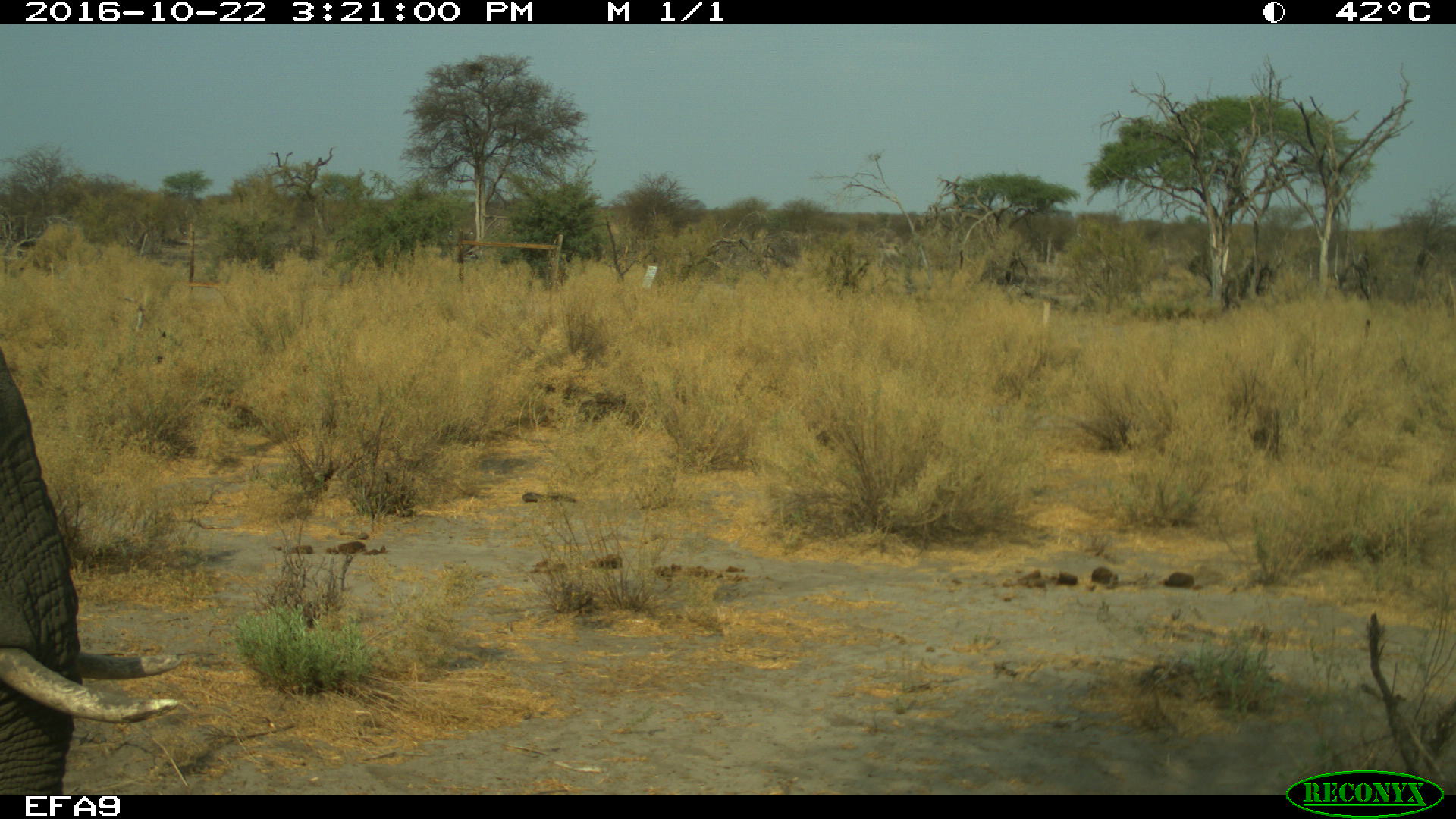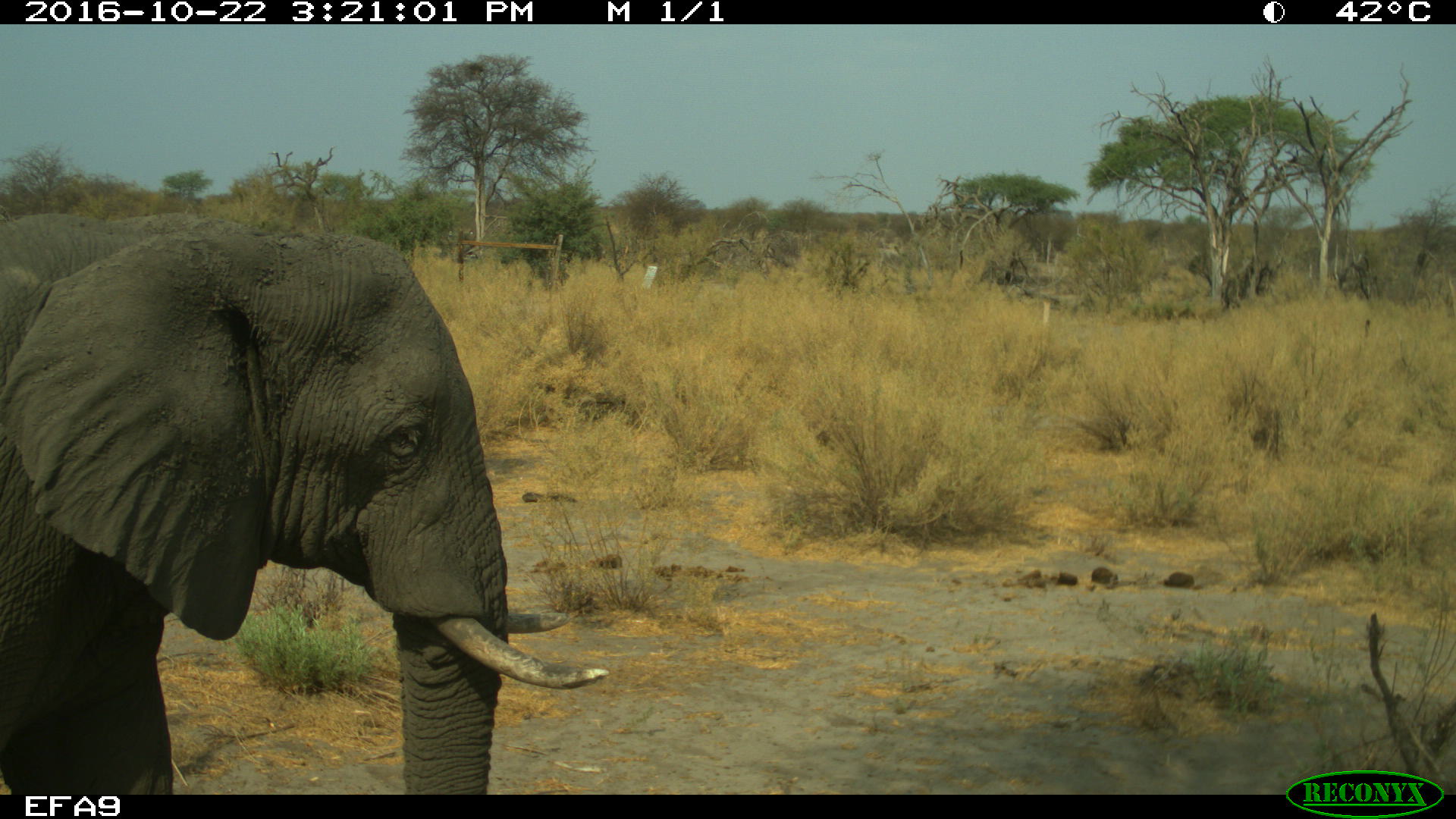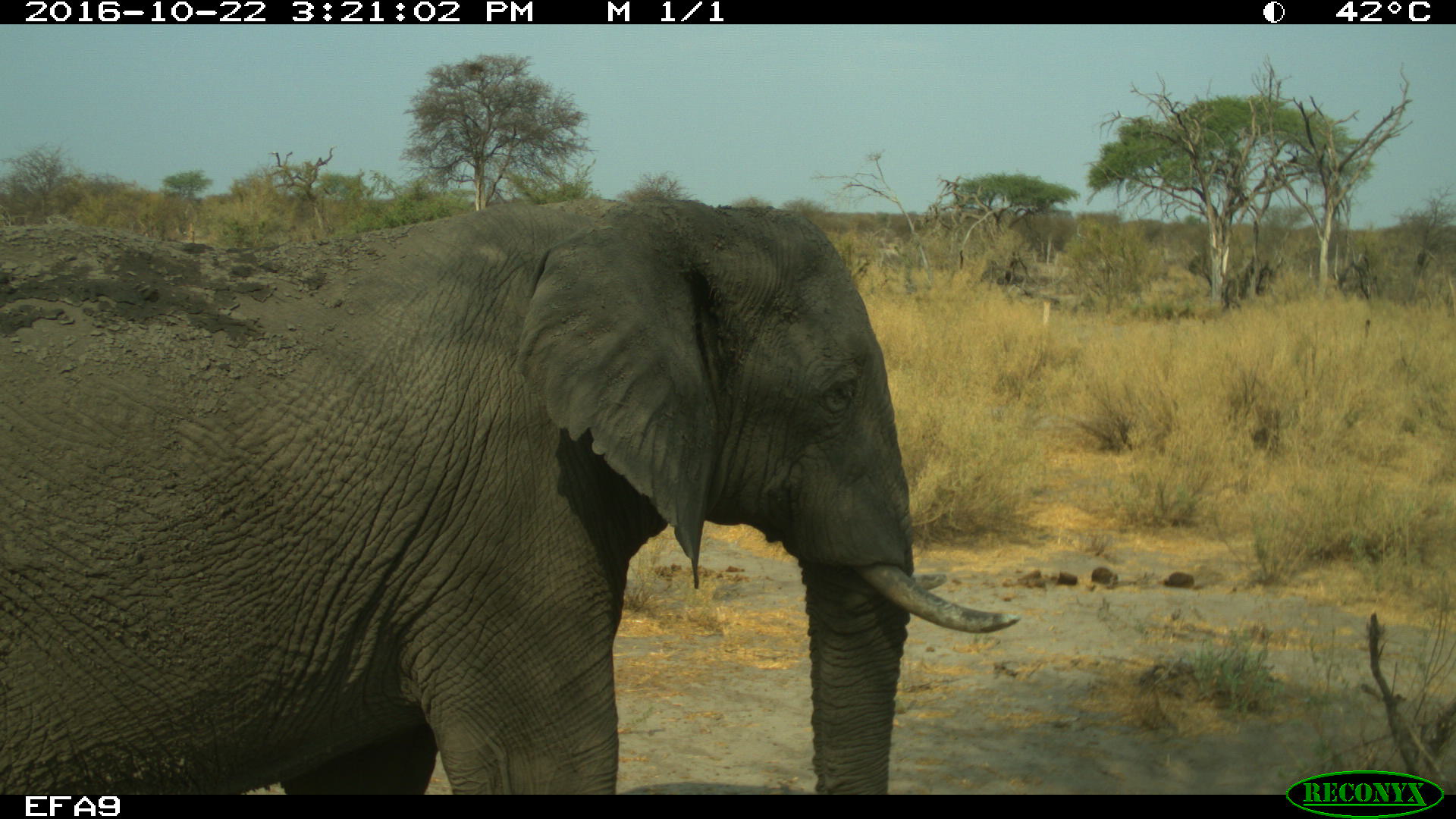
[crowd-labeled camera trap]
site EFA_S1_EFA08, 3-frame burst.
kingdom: Animalia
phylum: Chordata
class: Mammalia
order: Proboscidea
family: Elephantidae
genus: Loxodonta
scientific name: Loxodonta africana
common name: african bush elephant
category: elephant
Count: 1.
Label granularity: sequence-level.